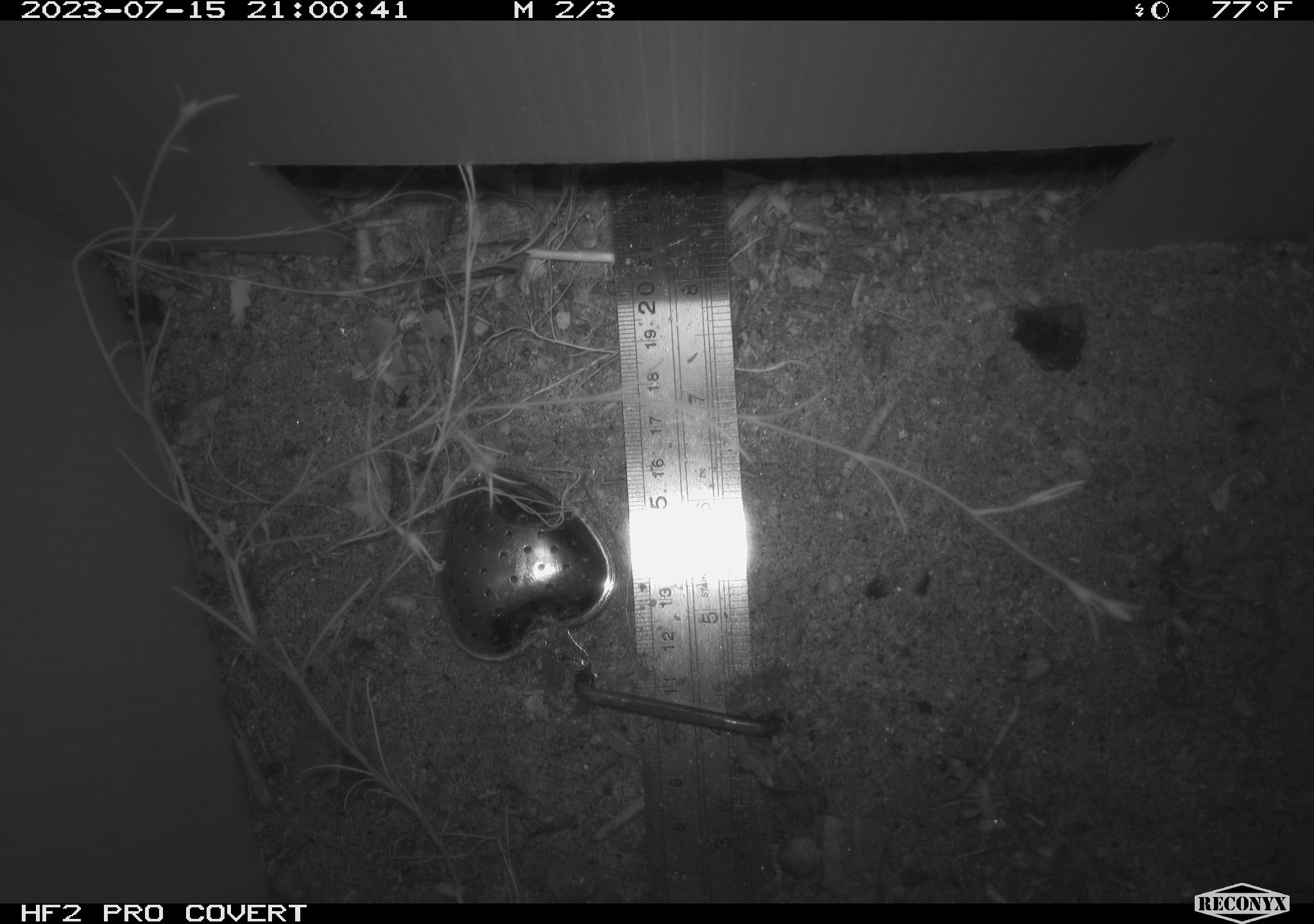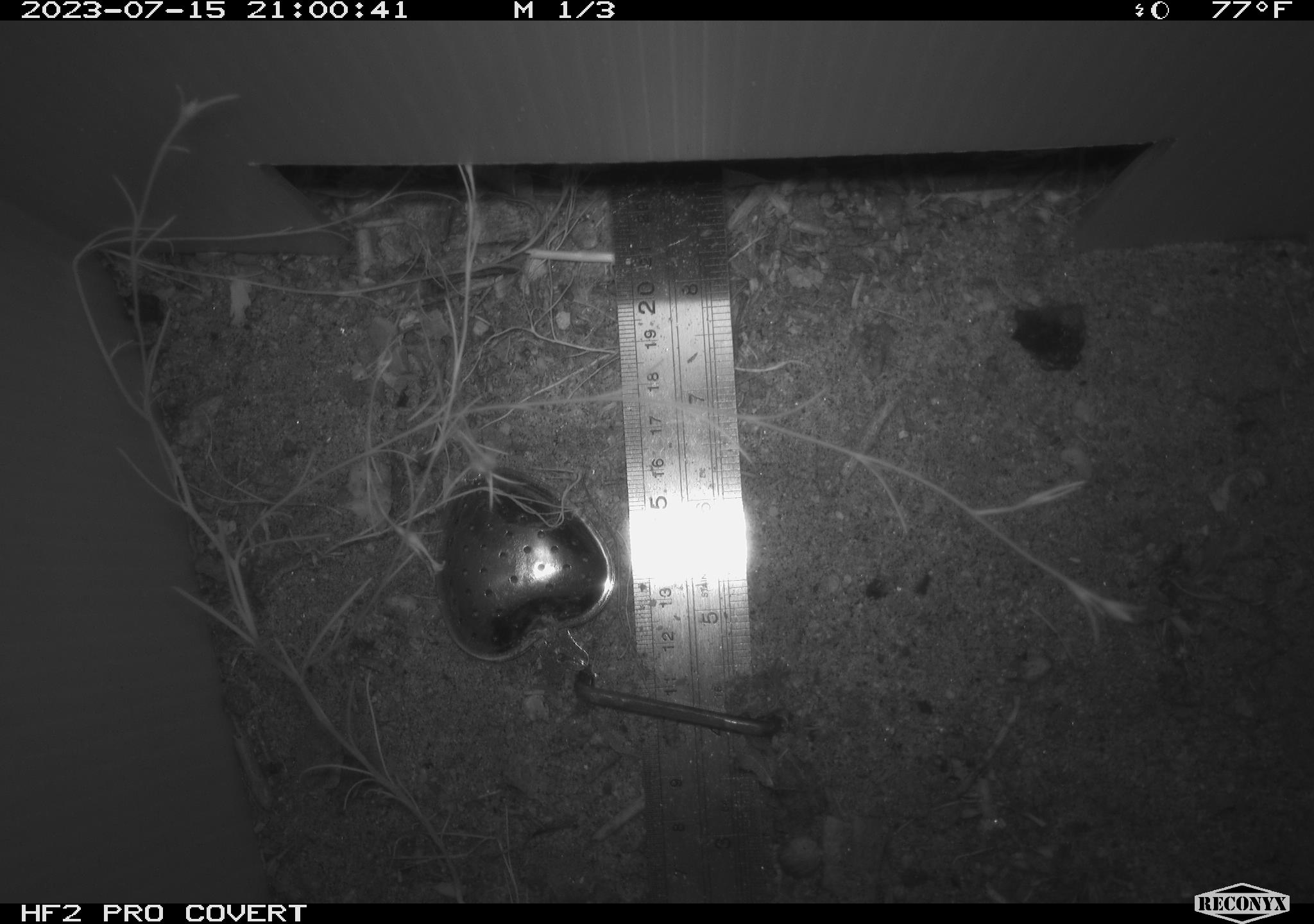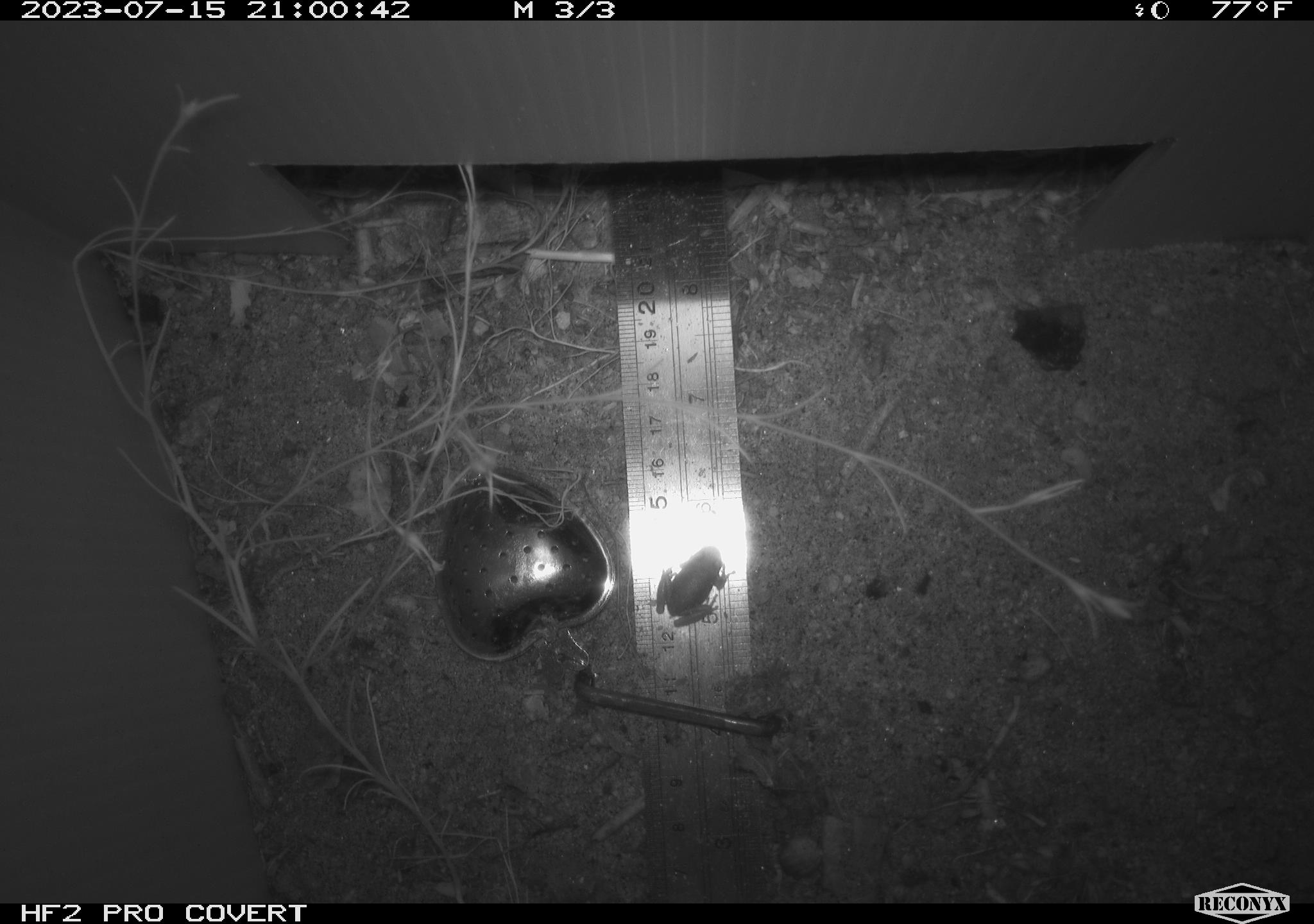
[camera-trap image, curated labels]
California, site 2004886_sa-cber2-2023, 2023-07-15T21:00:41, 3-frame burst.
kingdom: Animalia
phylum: Chordata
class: Amphibia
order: Anura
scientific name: Anura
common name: frogs